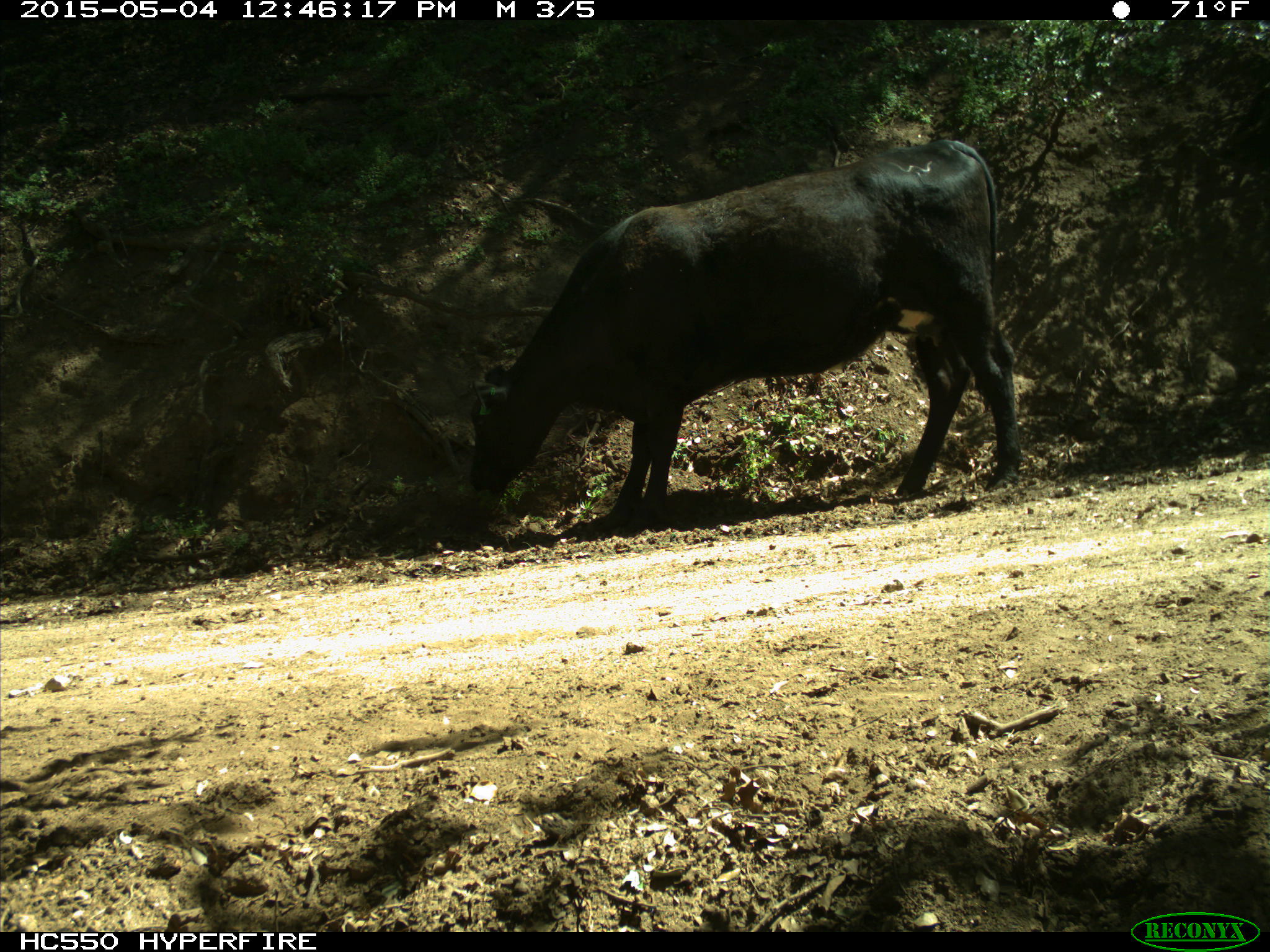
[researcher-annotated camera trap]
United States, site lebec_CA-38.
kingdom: Animalia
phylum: Chordata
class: Mammalia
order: Artiodactyla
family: Bovidae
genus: Bos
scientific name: Bos taurus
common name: domestic cow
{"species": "Bos taurus (domestic cow)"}